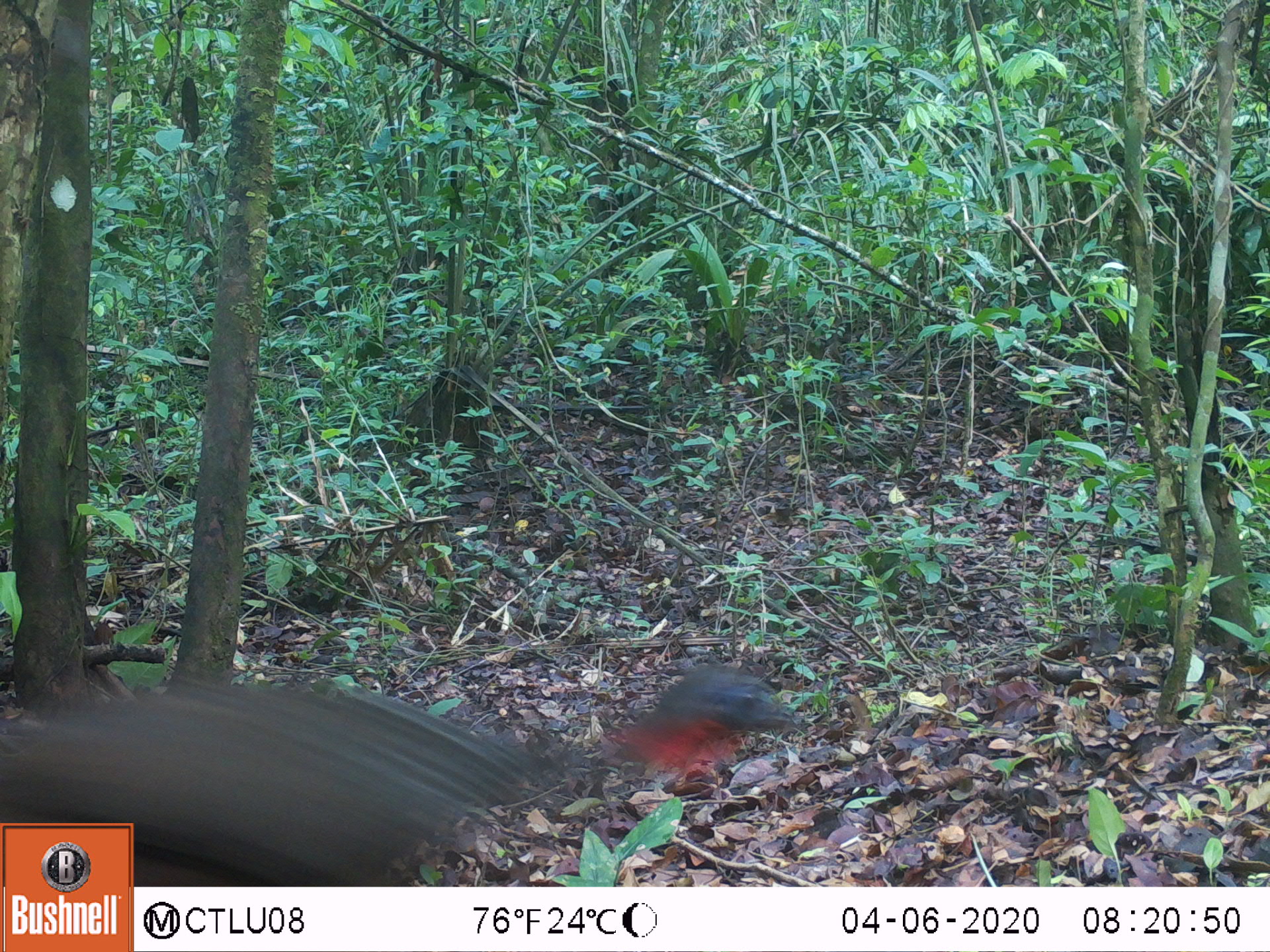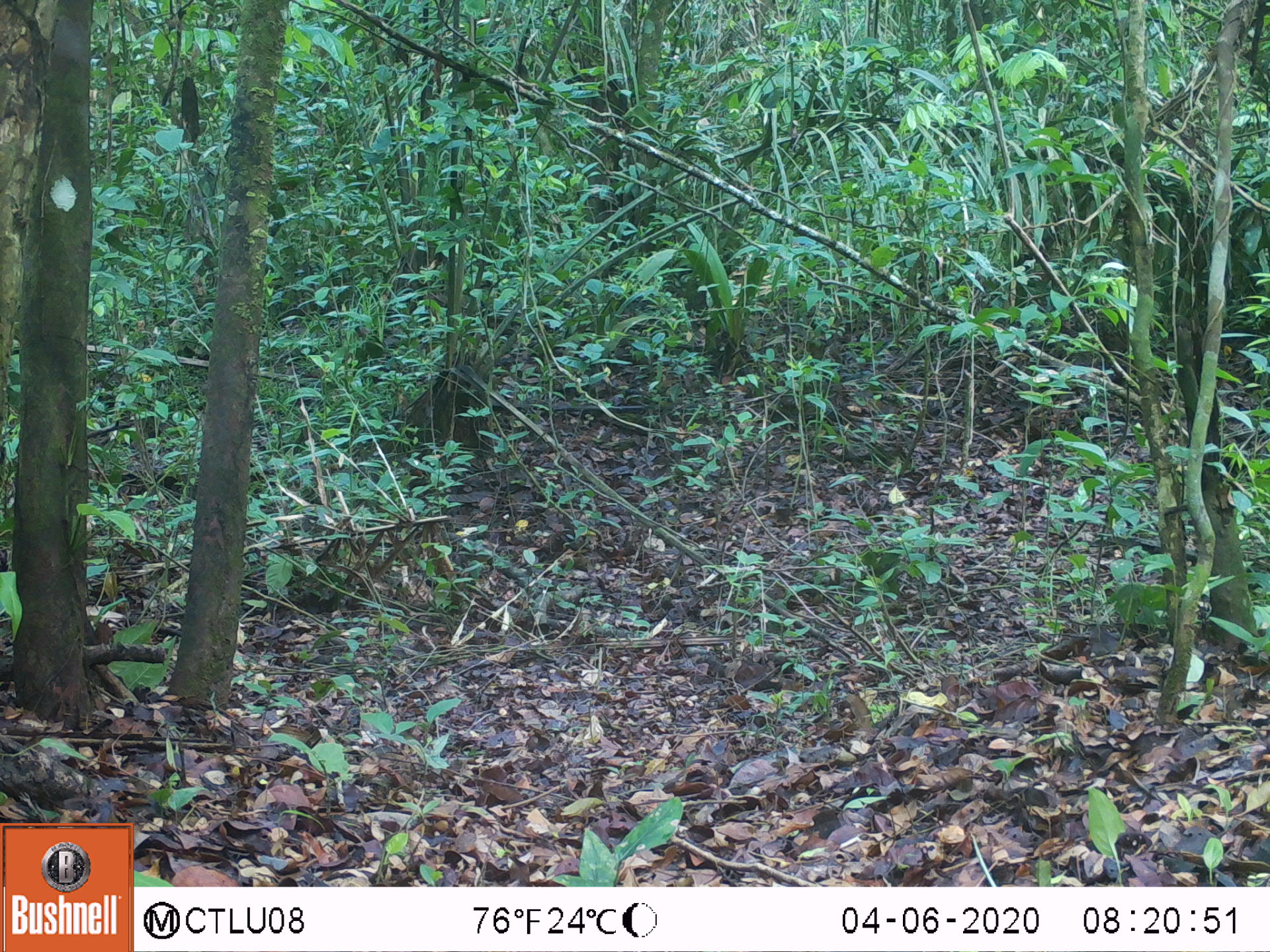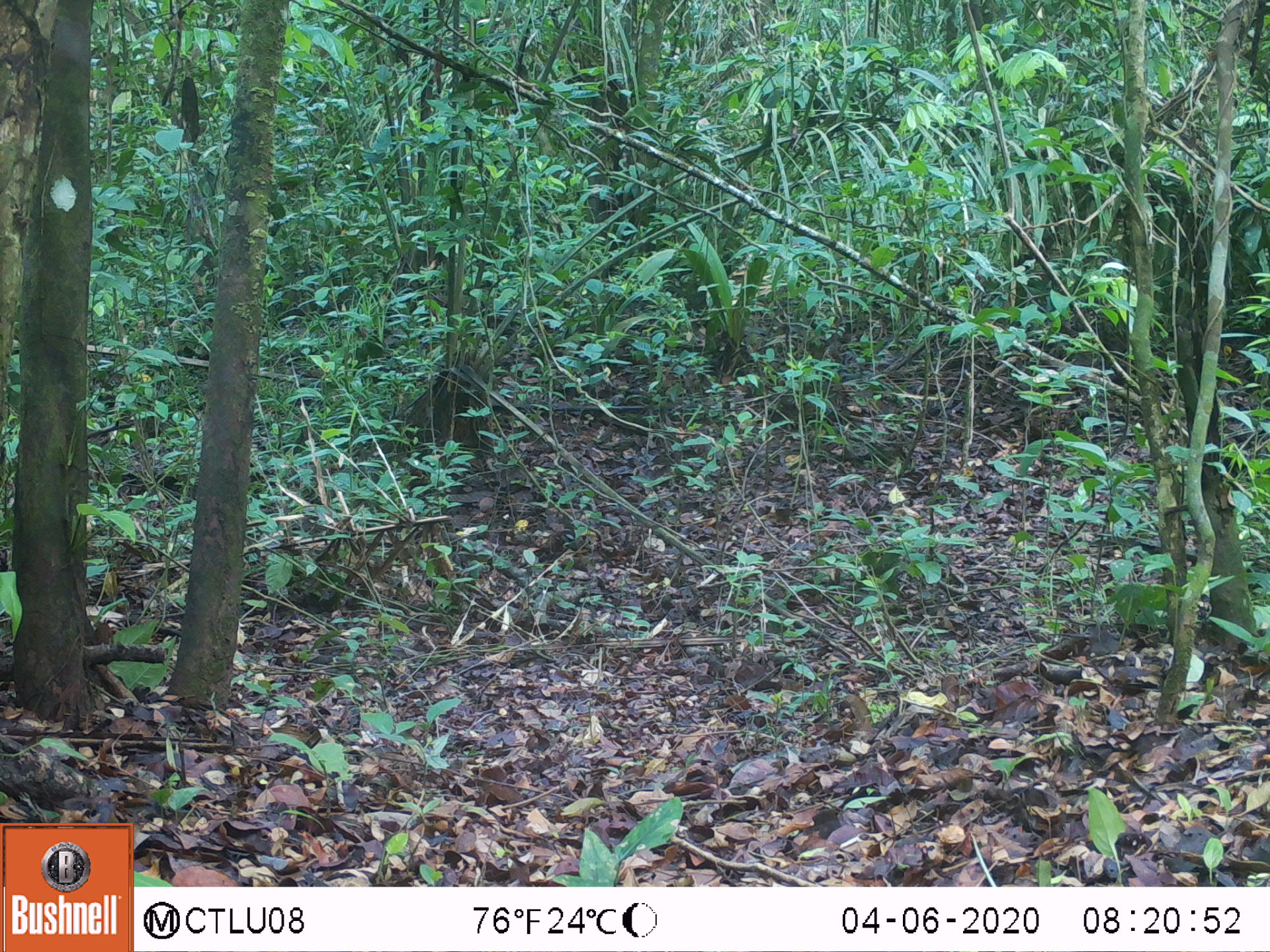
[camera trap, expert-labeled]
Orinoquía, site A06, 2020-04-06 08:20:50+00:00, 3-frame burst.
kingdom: Animalia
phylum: Chordata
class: Aves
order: Galliformes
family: Cracidae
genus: Penelope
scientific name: Penelope jacquacu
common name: spix's guan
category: spixs guan